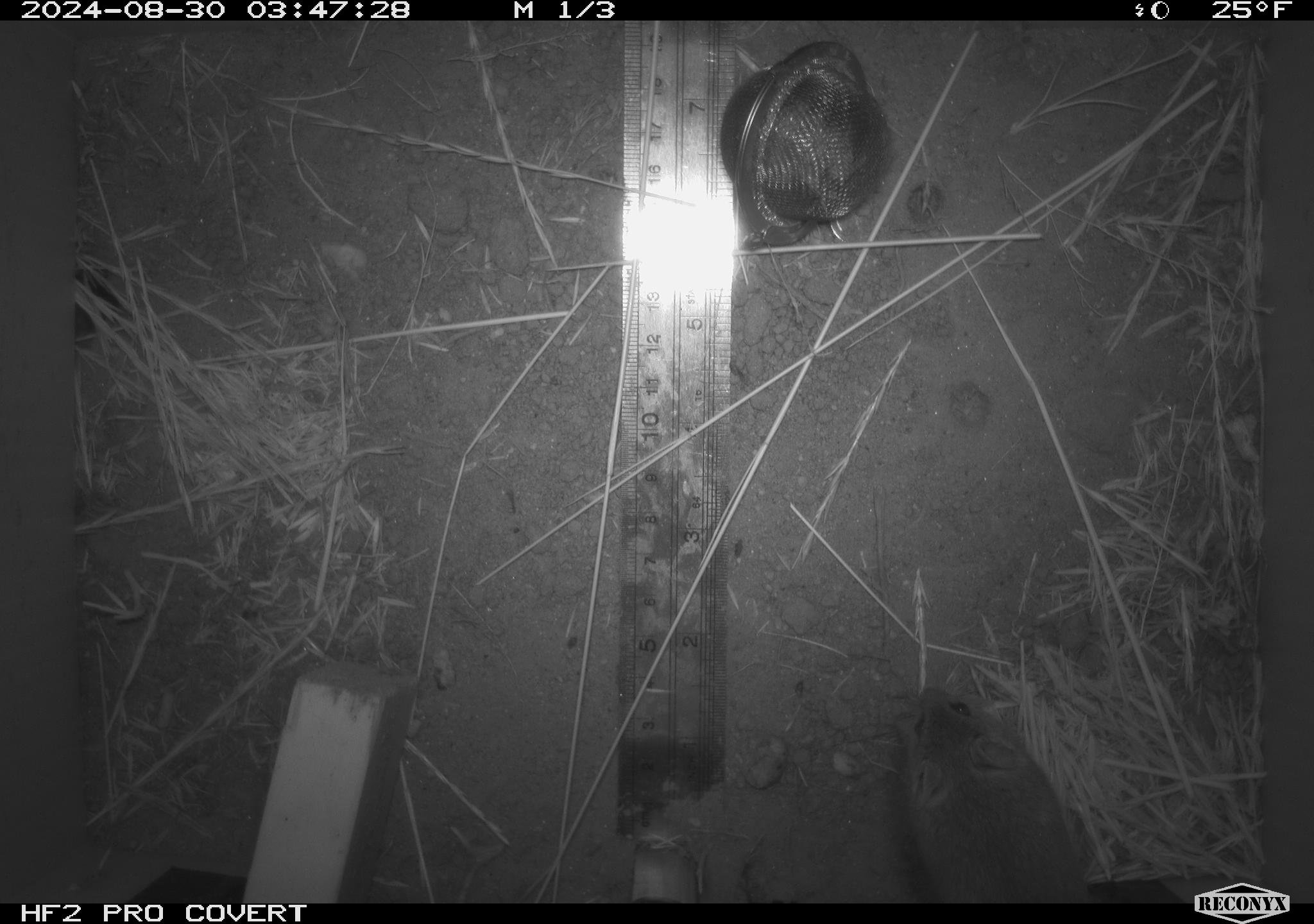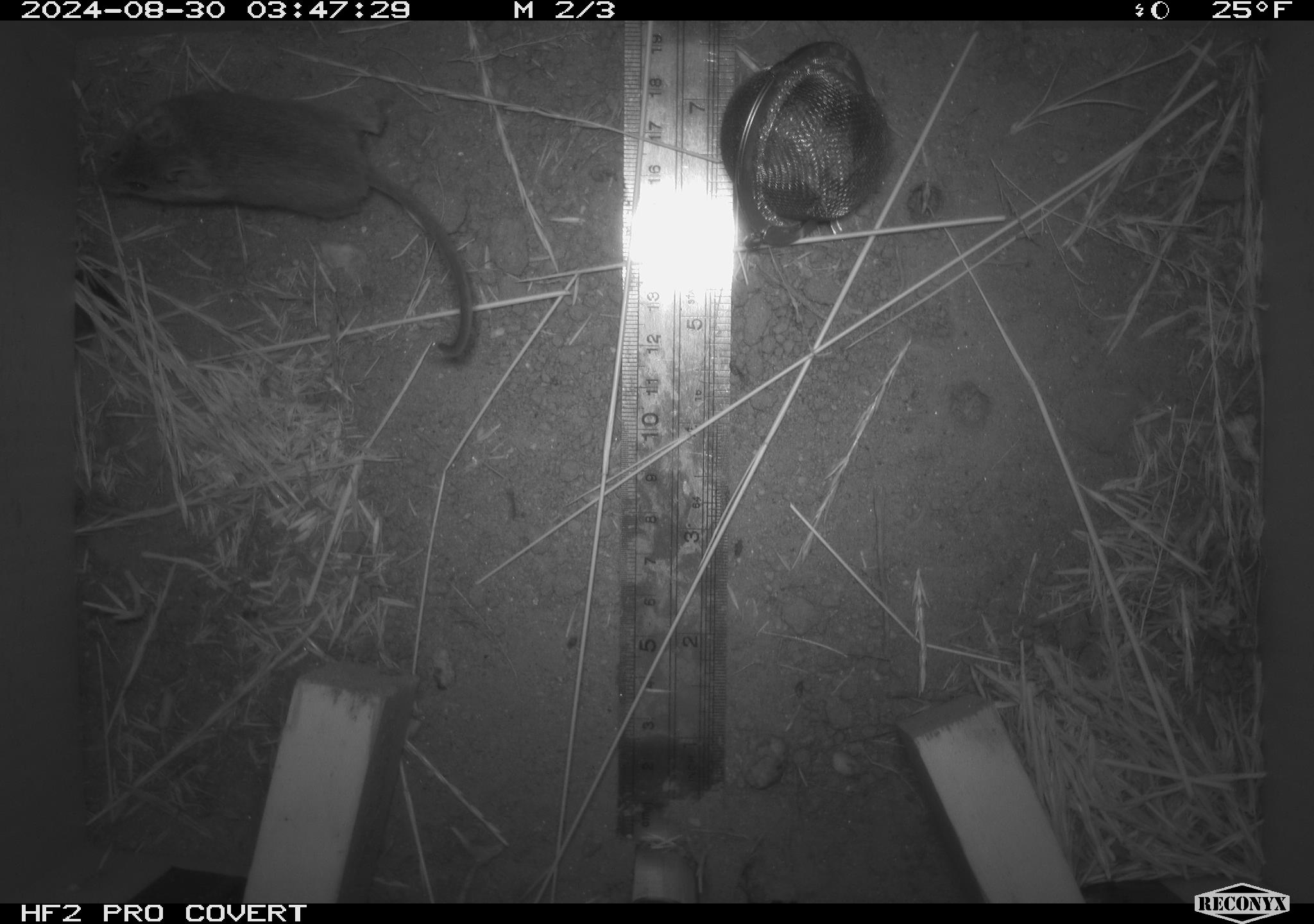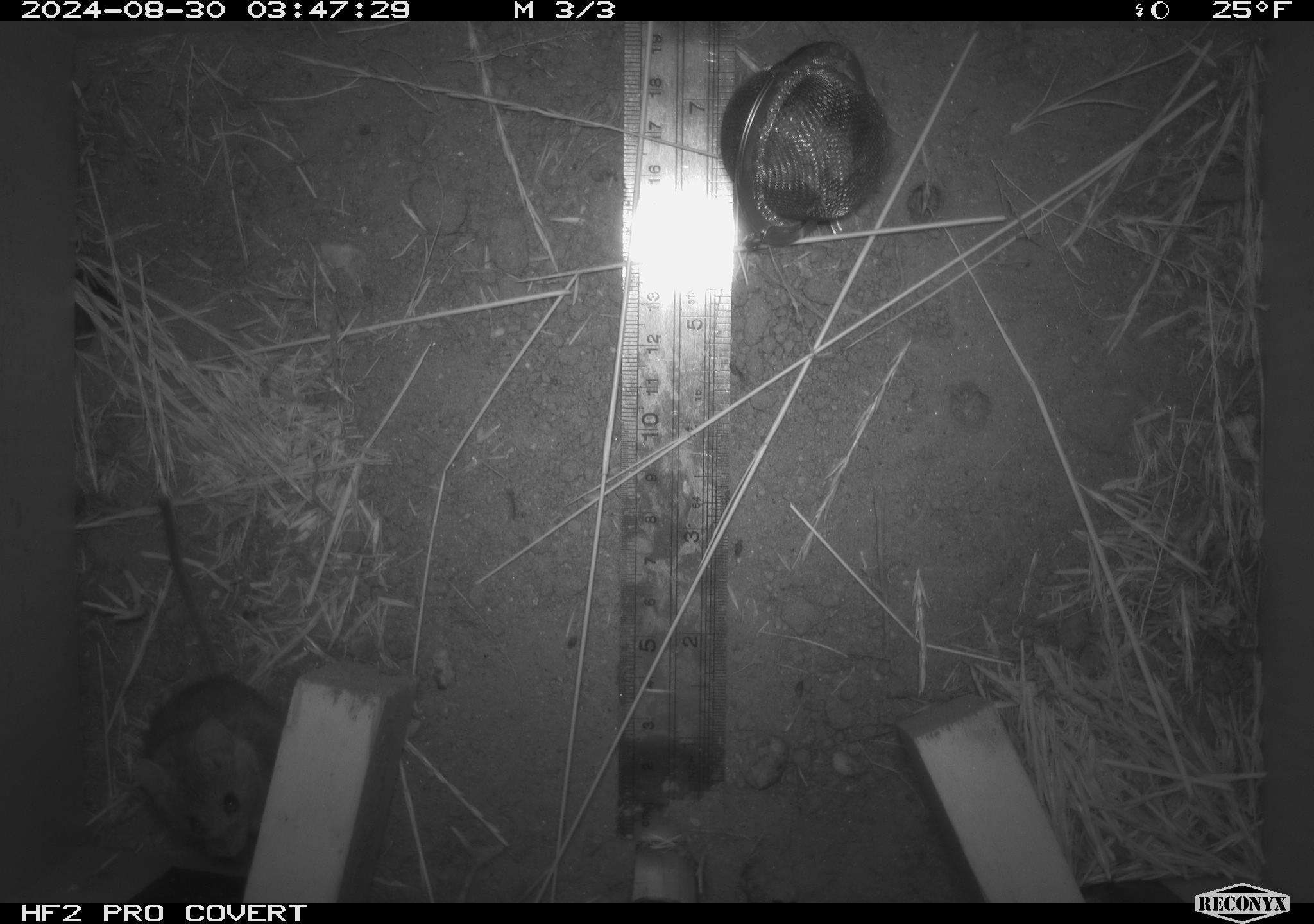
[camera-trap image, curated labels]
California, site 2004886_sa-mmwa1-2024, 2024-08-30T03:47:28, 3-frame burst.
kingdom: Animalia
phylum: Chordata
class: Mammalia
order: Rodentia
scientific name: Rodentia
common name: mouse species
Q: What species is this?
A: Mouse species (Rodentia).